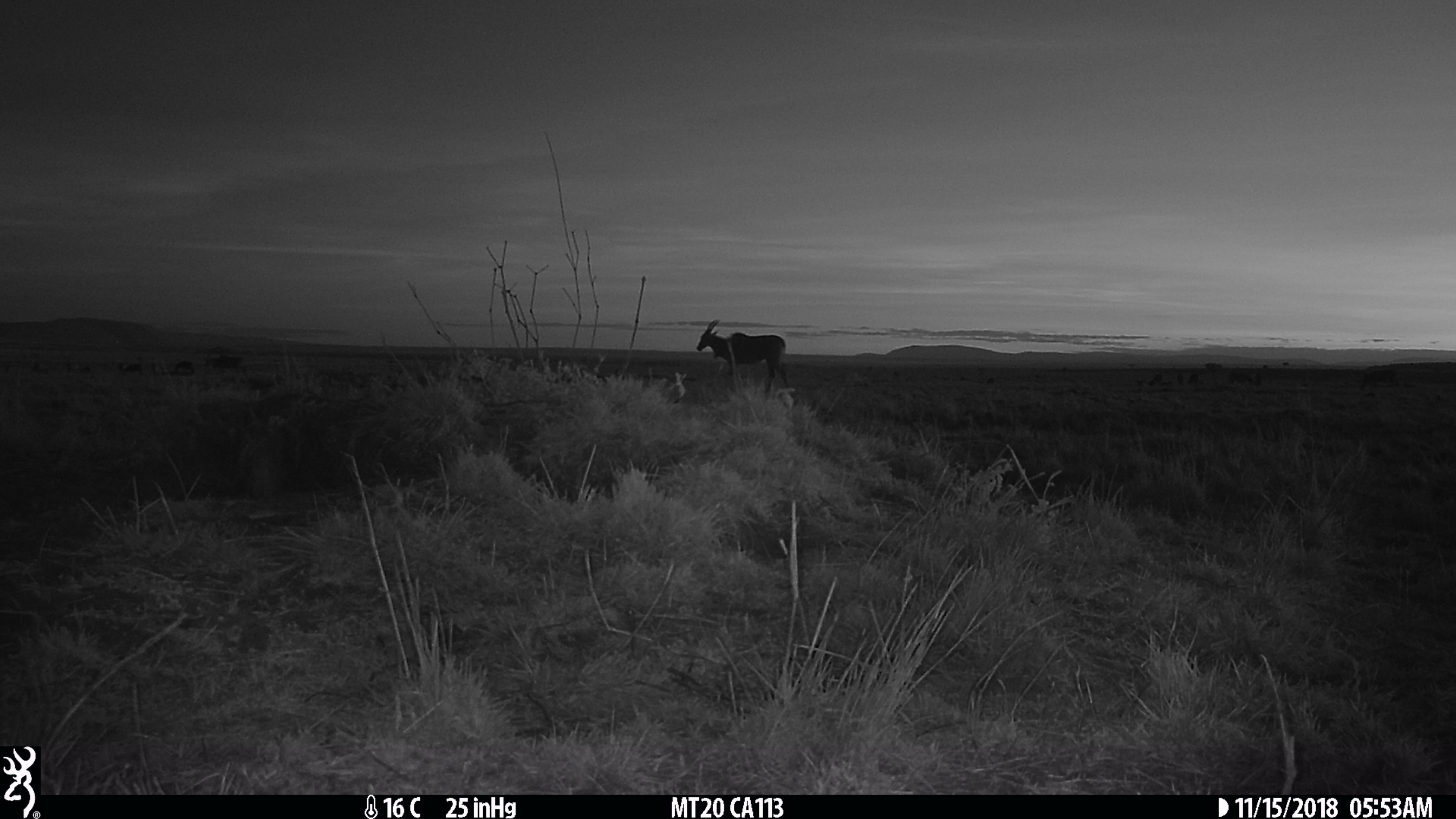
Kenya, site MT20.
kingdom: Animalia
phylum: Chordata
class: Mammalia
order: Artiodactyla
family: Bovidae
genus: Tragelaphus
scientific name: Tragelaphus oryx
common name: eland